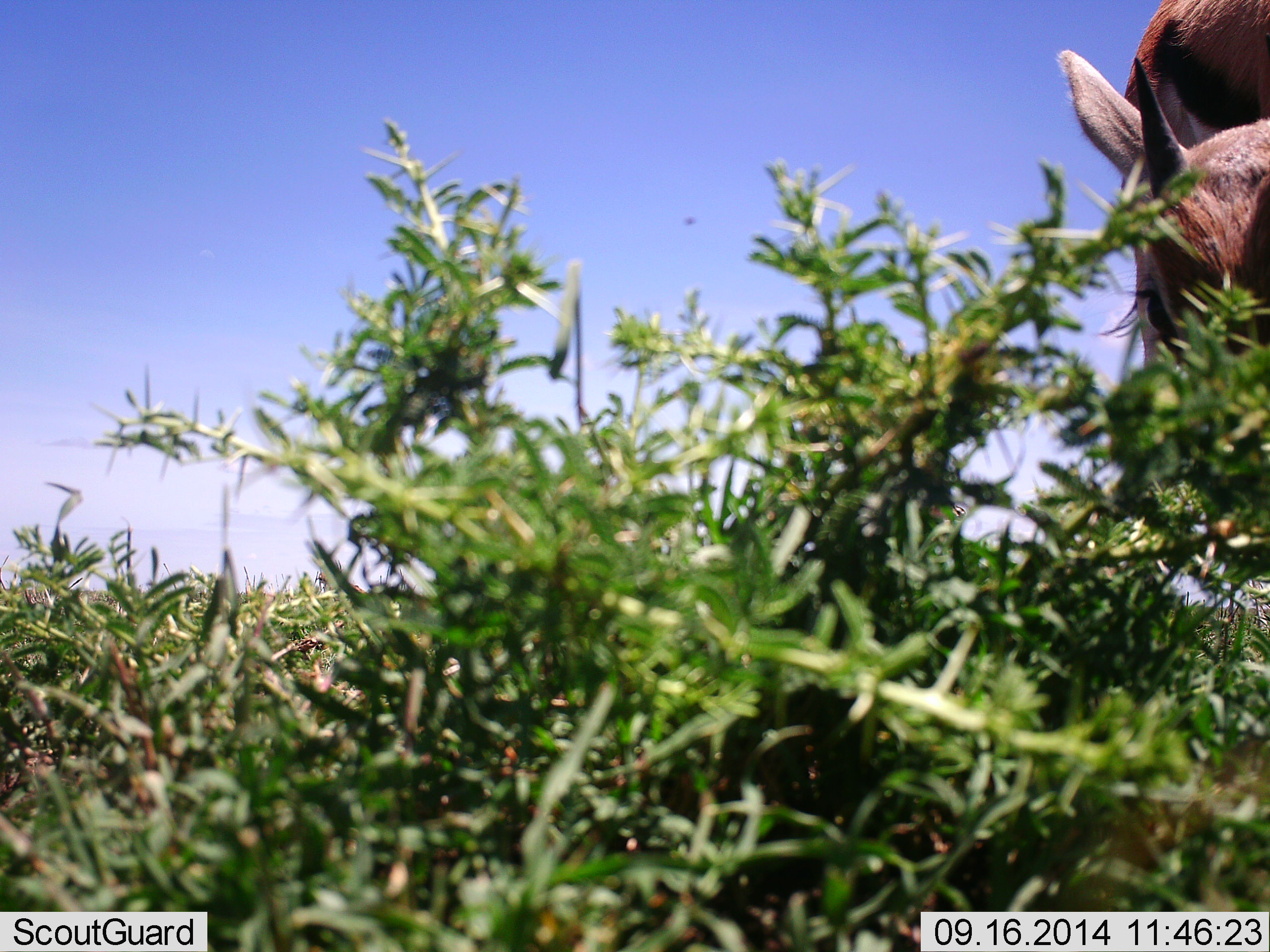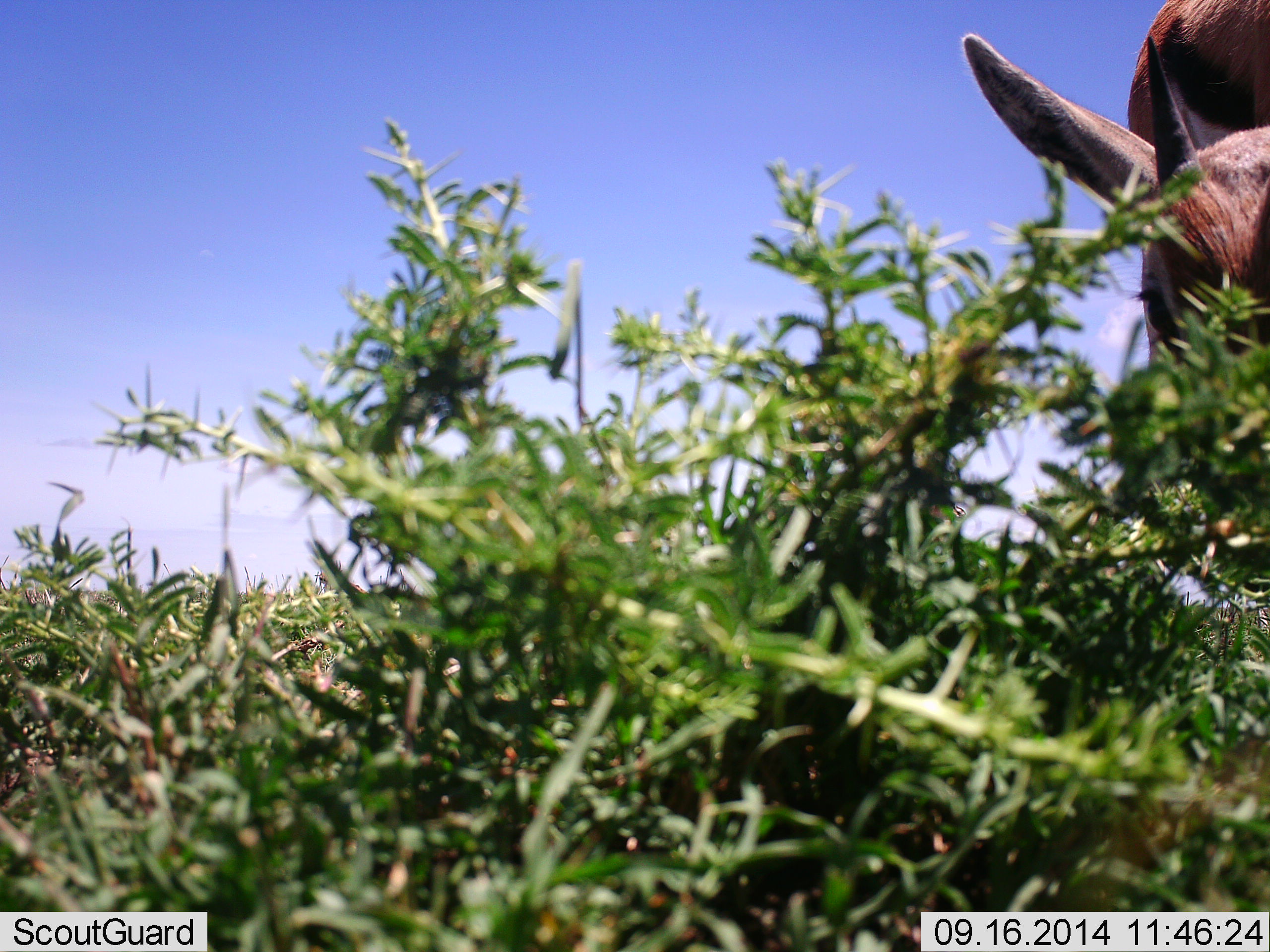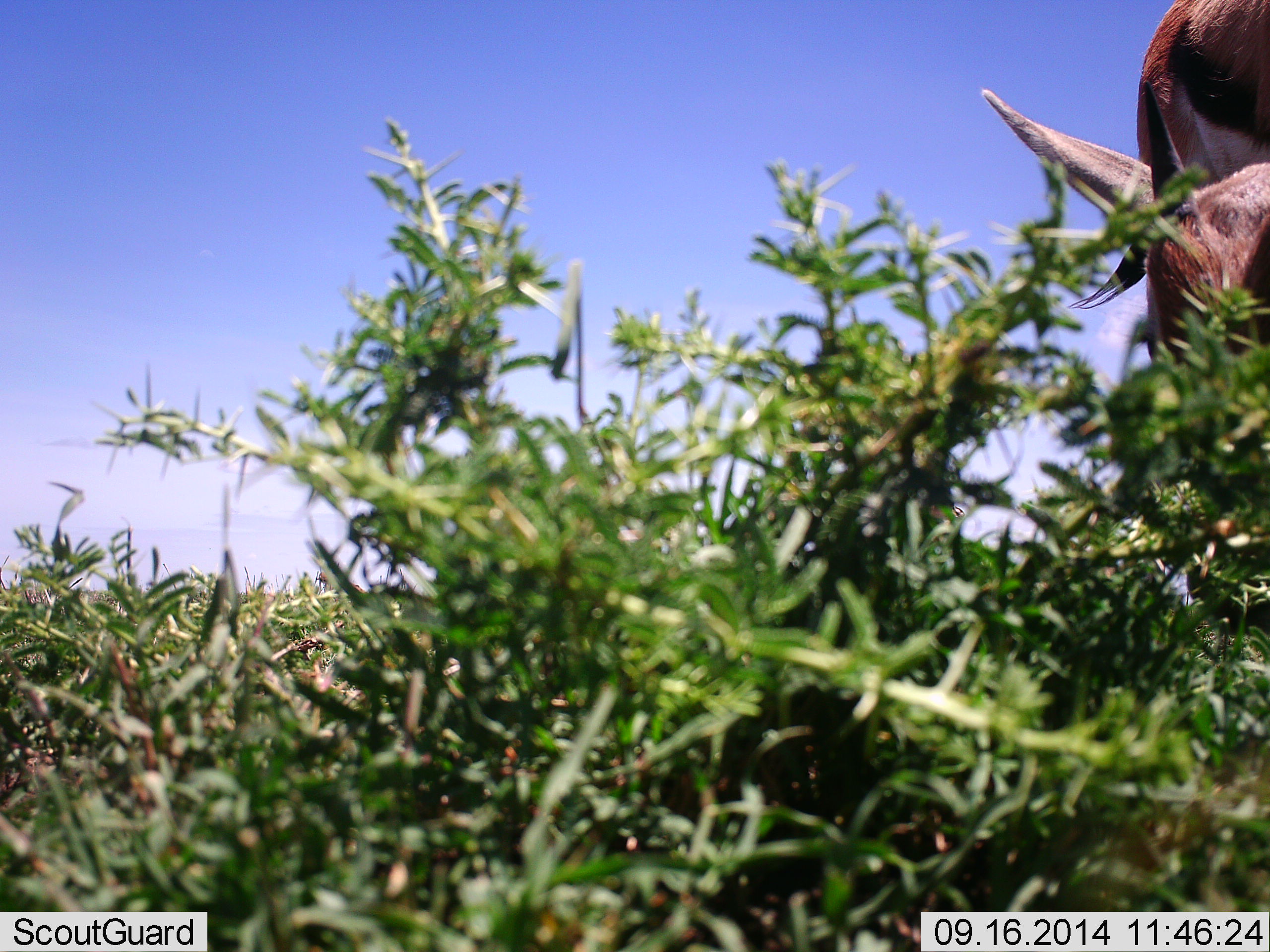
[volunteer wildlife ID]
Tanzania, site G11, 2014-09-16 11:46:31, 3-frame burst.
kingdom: Animalia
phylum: Chordata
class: Mammalia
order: Artiodactyla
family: Bovidae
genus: Eudorcas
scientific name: Eudorcas thomsonii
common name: thomson's gazelle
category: gazellethomsons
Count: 1.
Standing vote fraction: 10%.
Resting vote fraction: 0%.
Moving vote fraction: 0%.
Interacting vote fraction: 0%.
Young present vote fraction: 0%.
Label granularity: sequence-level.